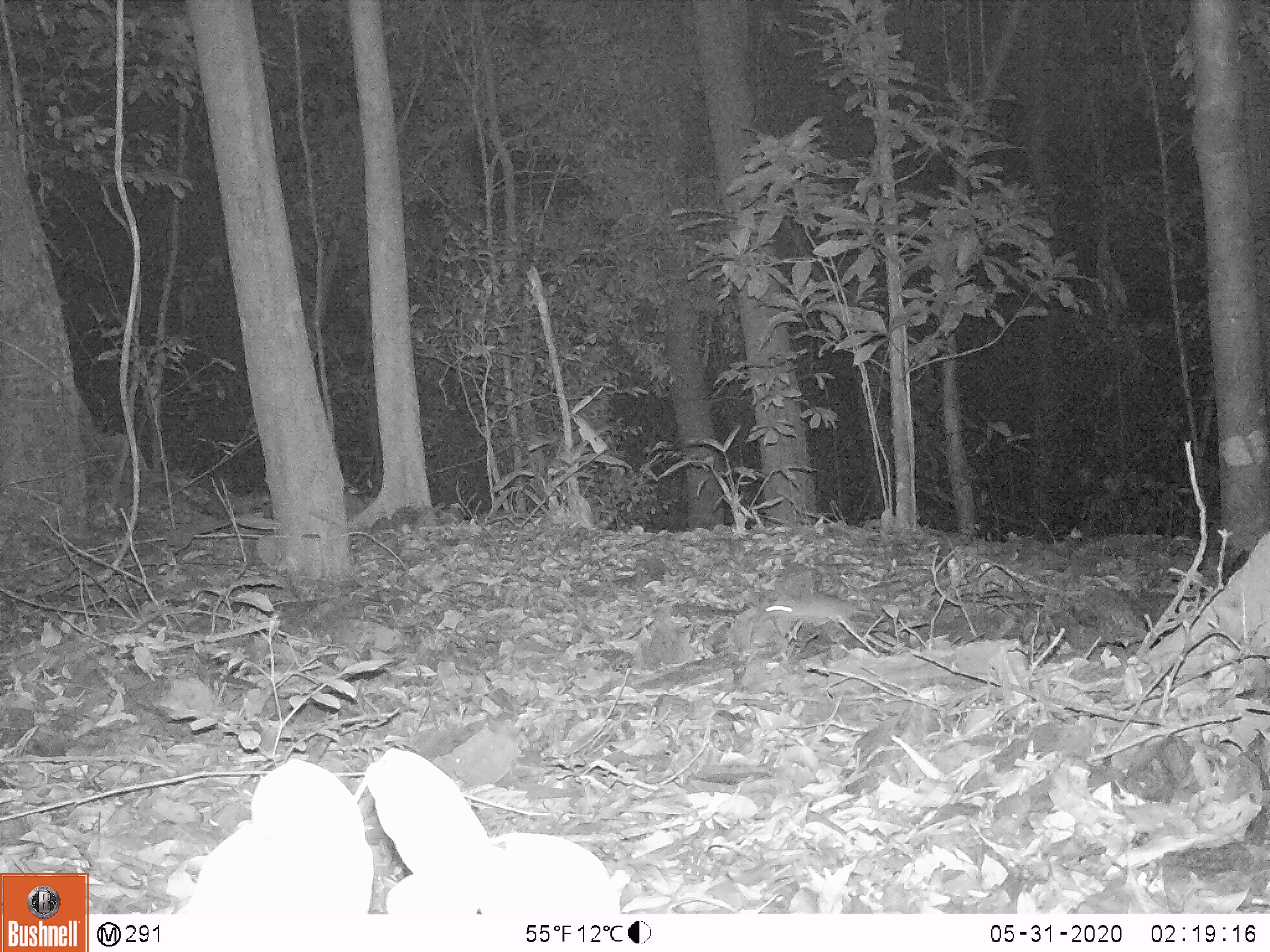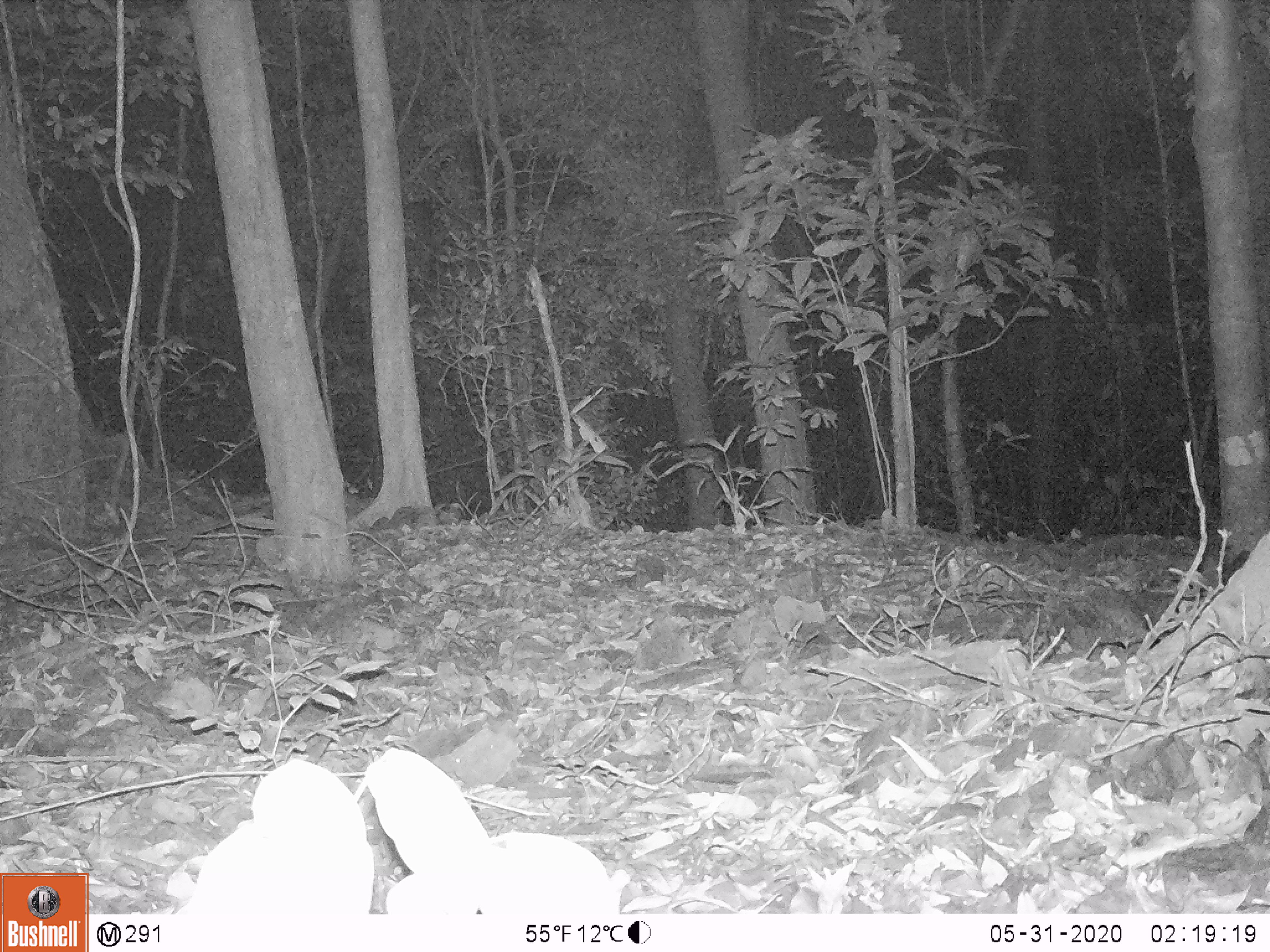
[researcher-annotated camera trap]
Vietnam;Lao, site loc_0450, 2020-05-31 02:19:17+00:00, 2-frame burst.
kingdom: Animalia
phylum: Chordata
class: Mammalia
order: Rodentia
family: Muridae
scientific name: Muridae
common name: old-world mice and rats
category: unidentified murid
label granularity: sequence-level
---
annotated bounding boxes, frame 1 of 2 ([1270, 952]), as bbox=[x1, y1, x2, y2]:
unidentified murid: bbox=[762, 584, 857, 636]